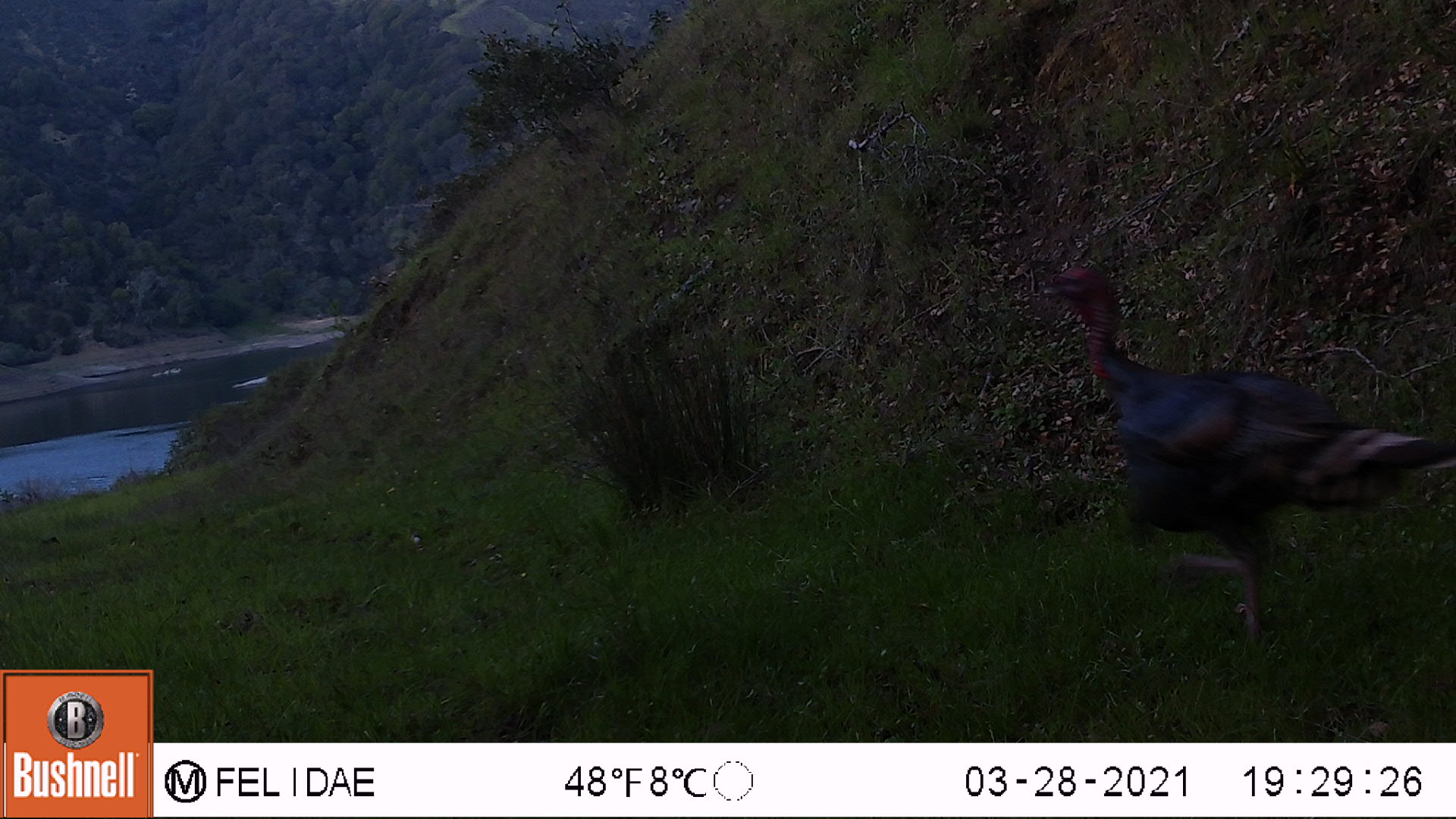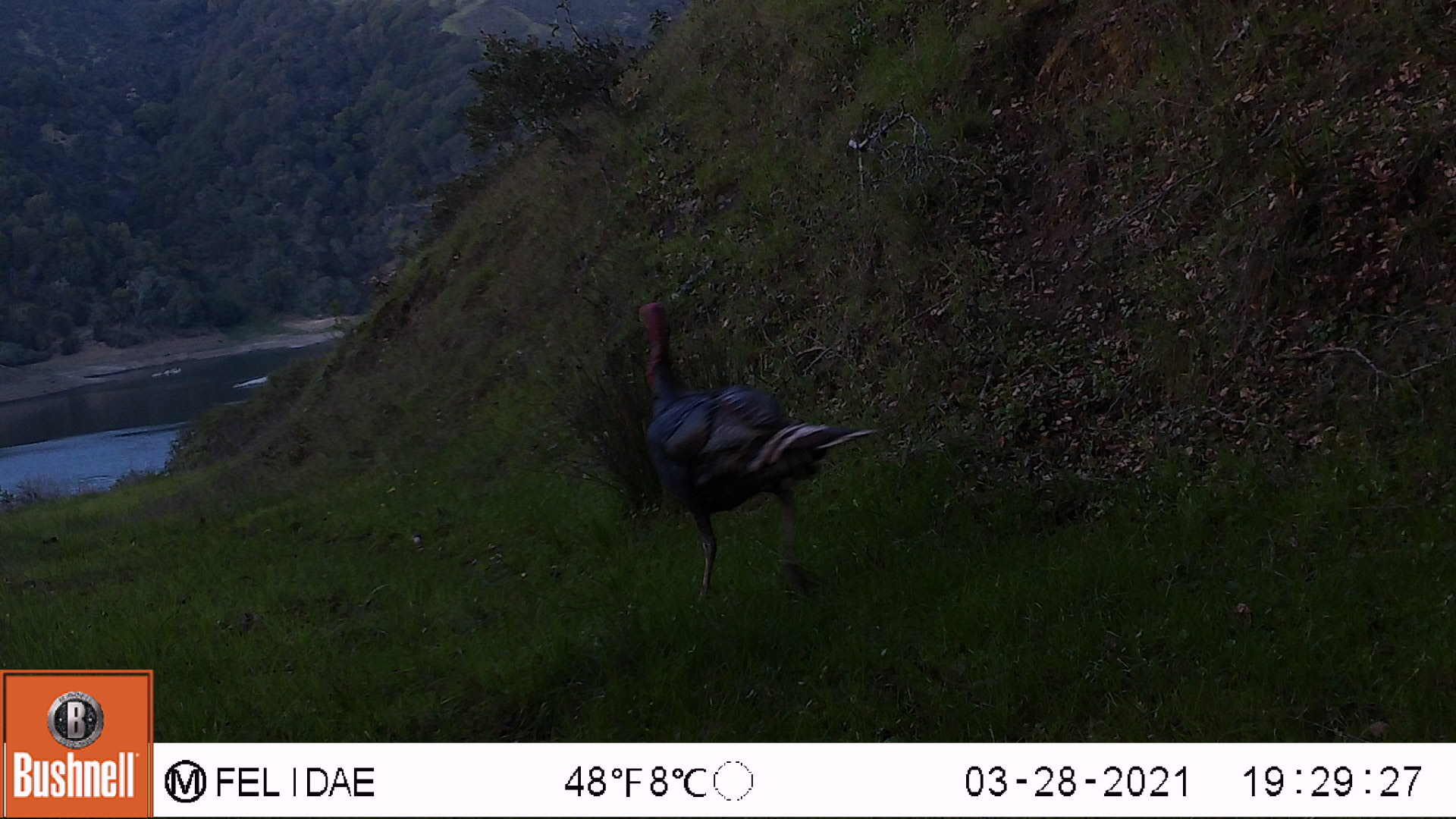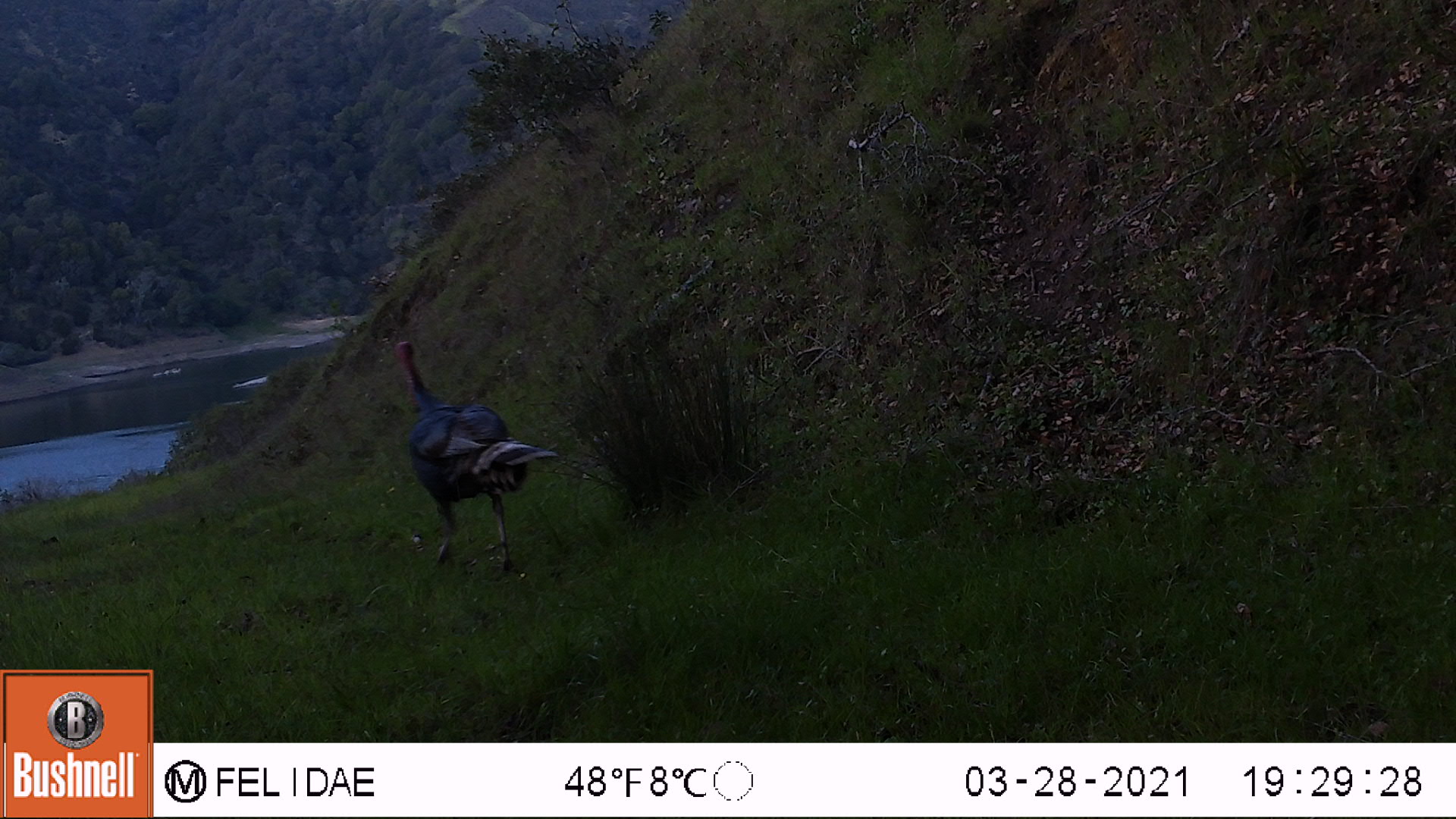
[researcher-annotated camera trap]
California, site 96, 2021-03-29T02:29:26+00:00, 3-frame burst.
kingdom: Animalia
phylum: Chordata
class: Aves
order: Galliformes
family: Phasianidae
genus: Meleagris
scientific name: Meleagris gallopavo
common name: turkey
Turkey (Meleagris gallopavo).